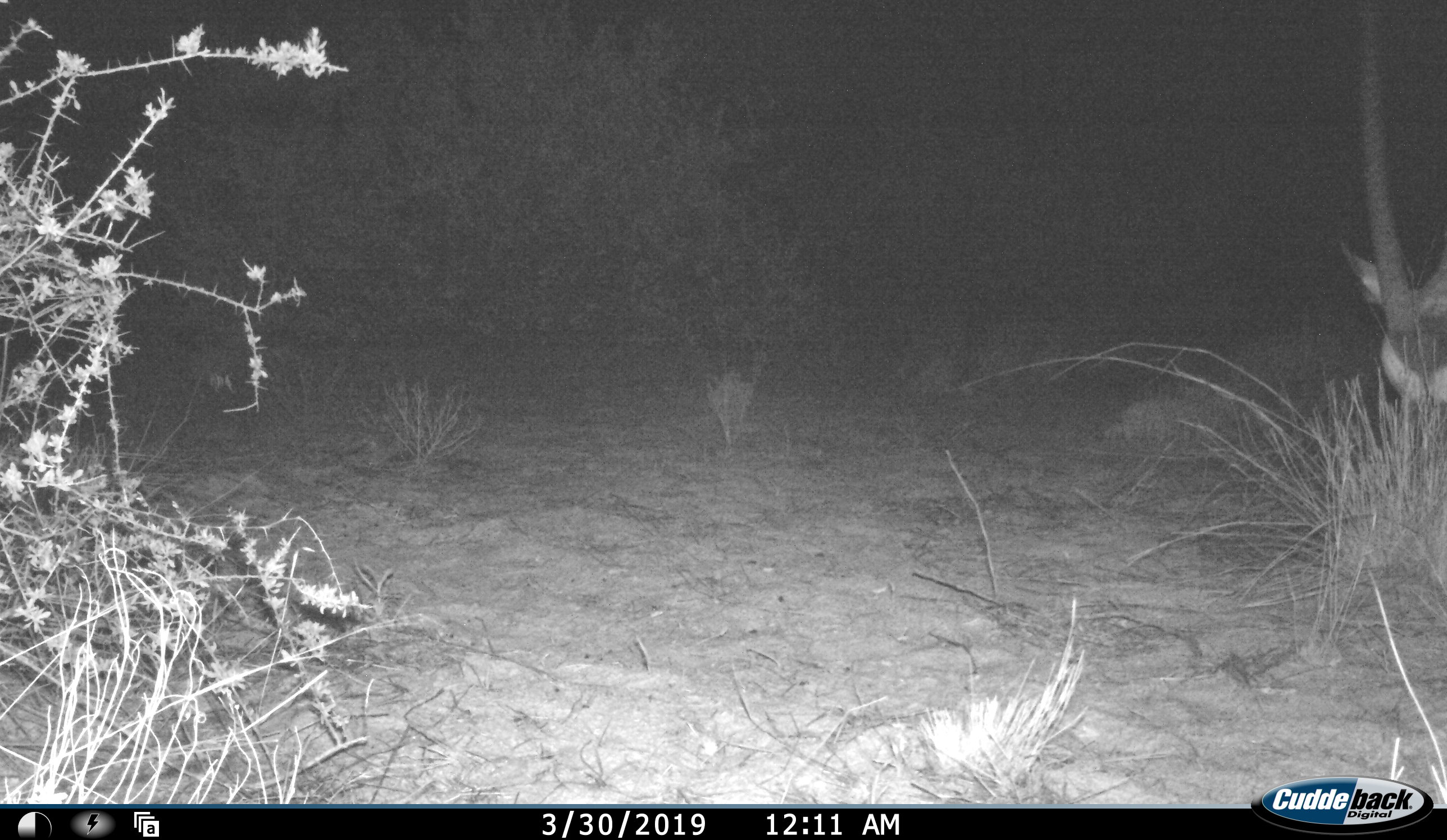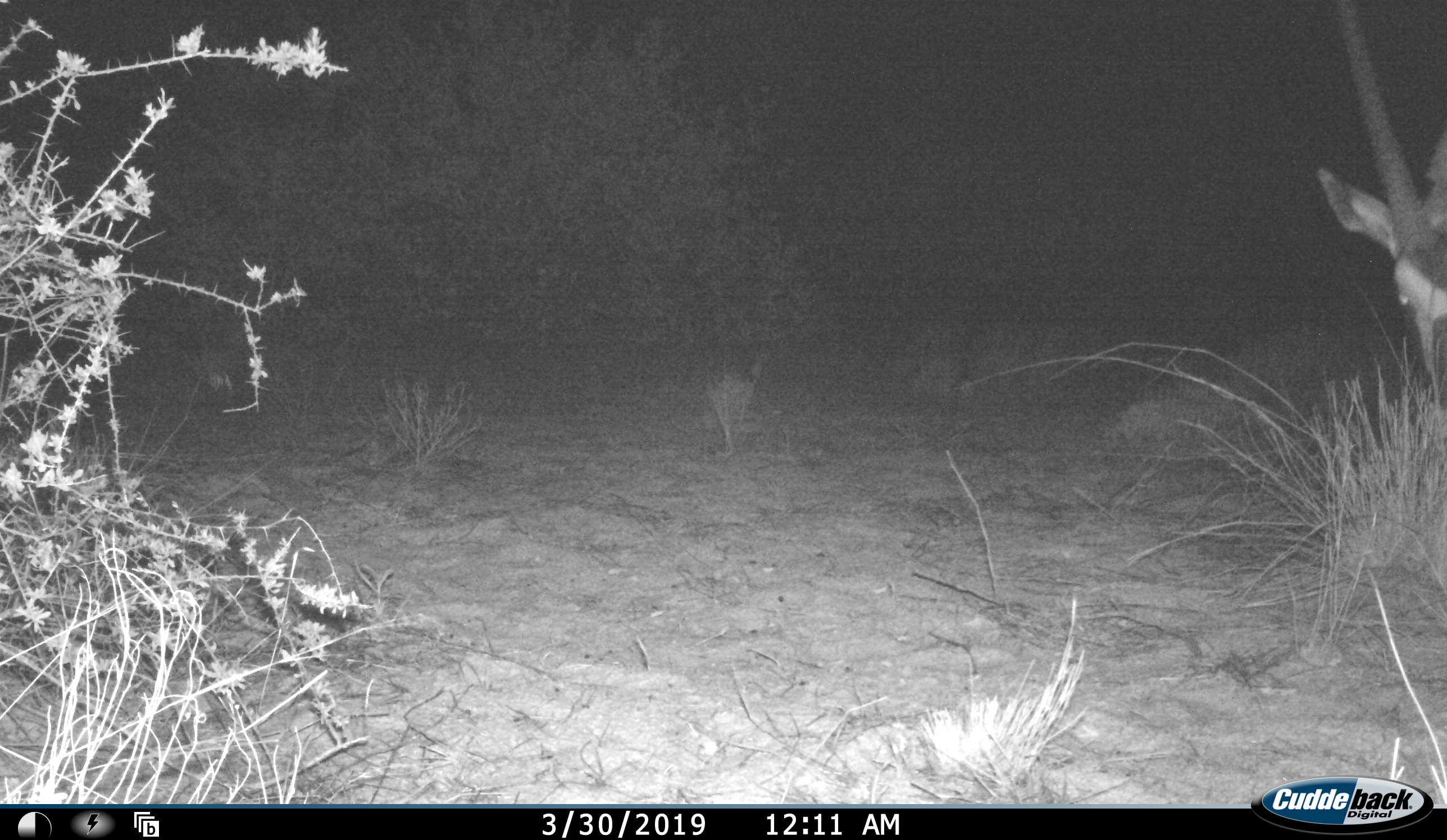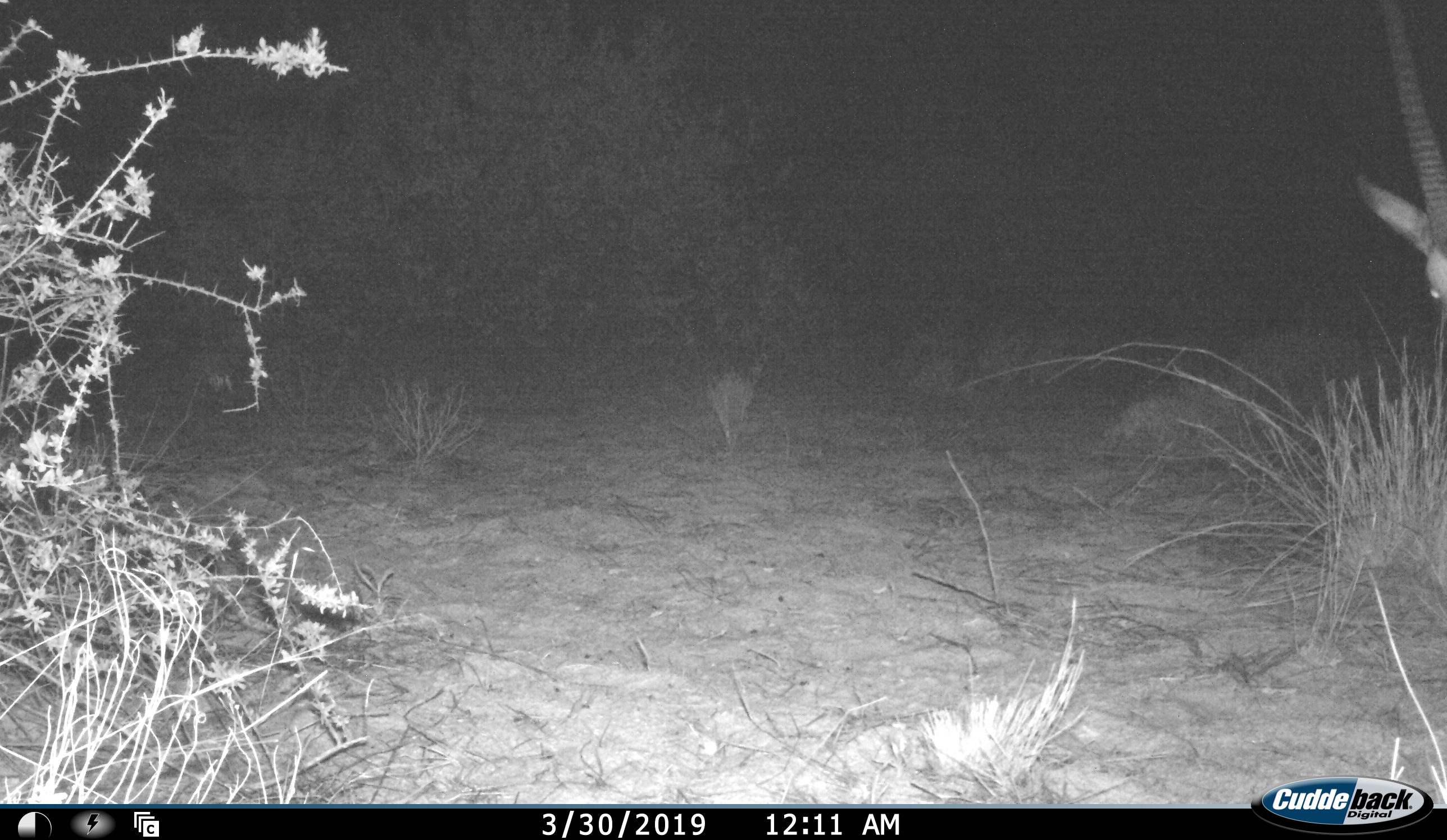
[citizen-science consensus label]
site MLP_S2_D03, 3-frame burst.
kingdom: Animalia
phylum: Chordata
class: Mammalia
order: Artiodactyla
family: Bovidae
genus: Oryx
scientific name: Oryx gazella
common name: gemsbok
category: oryx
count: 1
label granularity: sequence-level